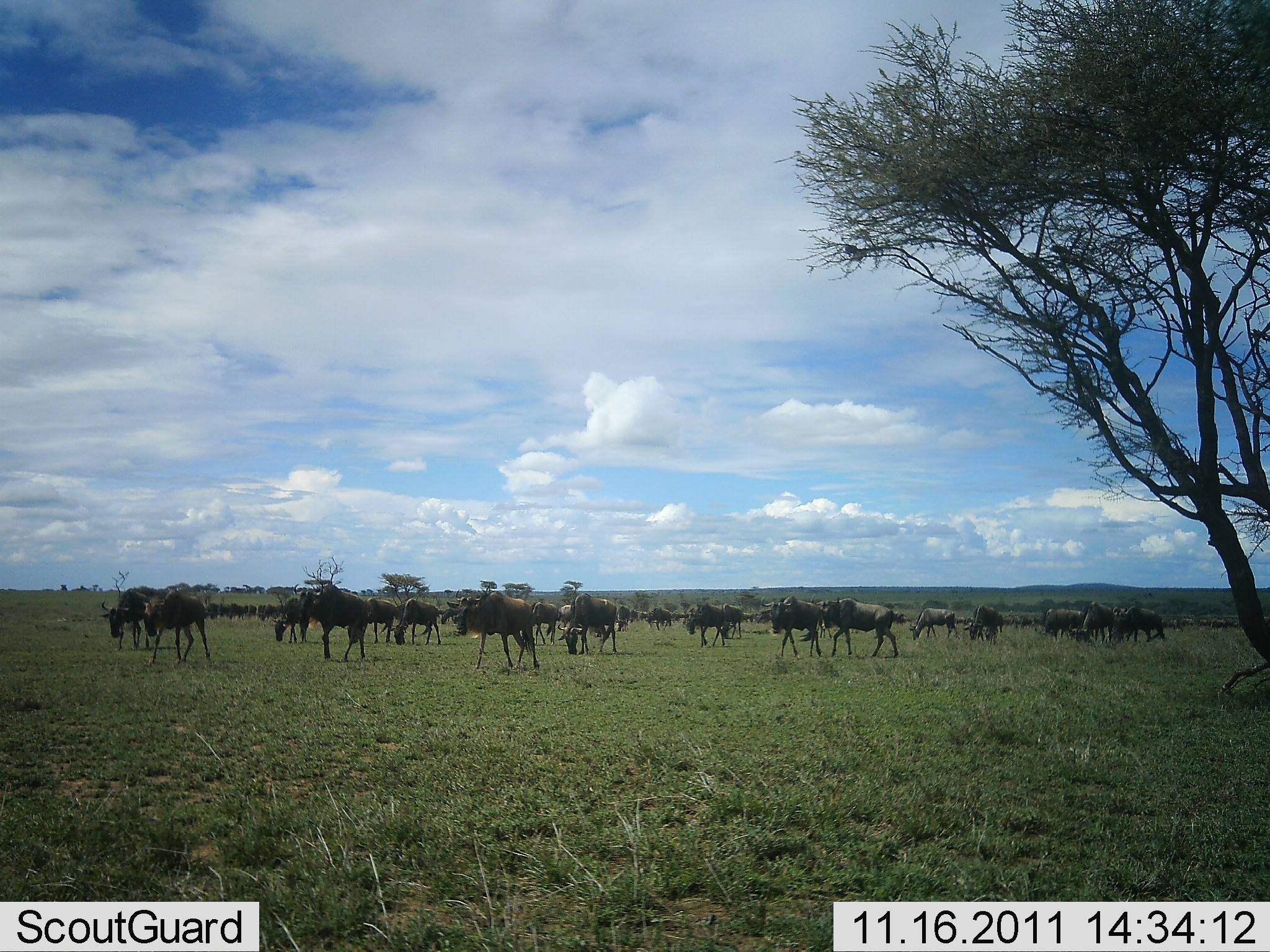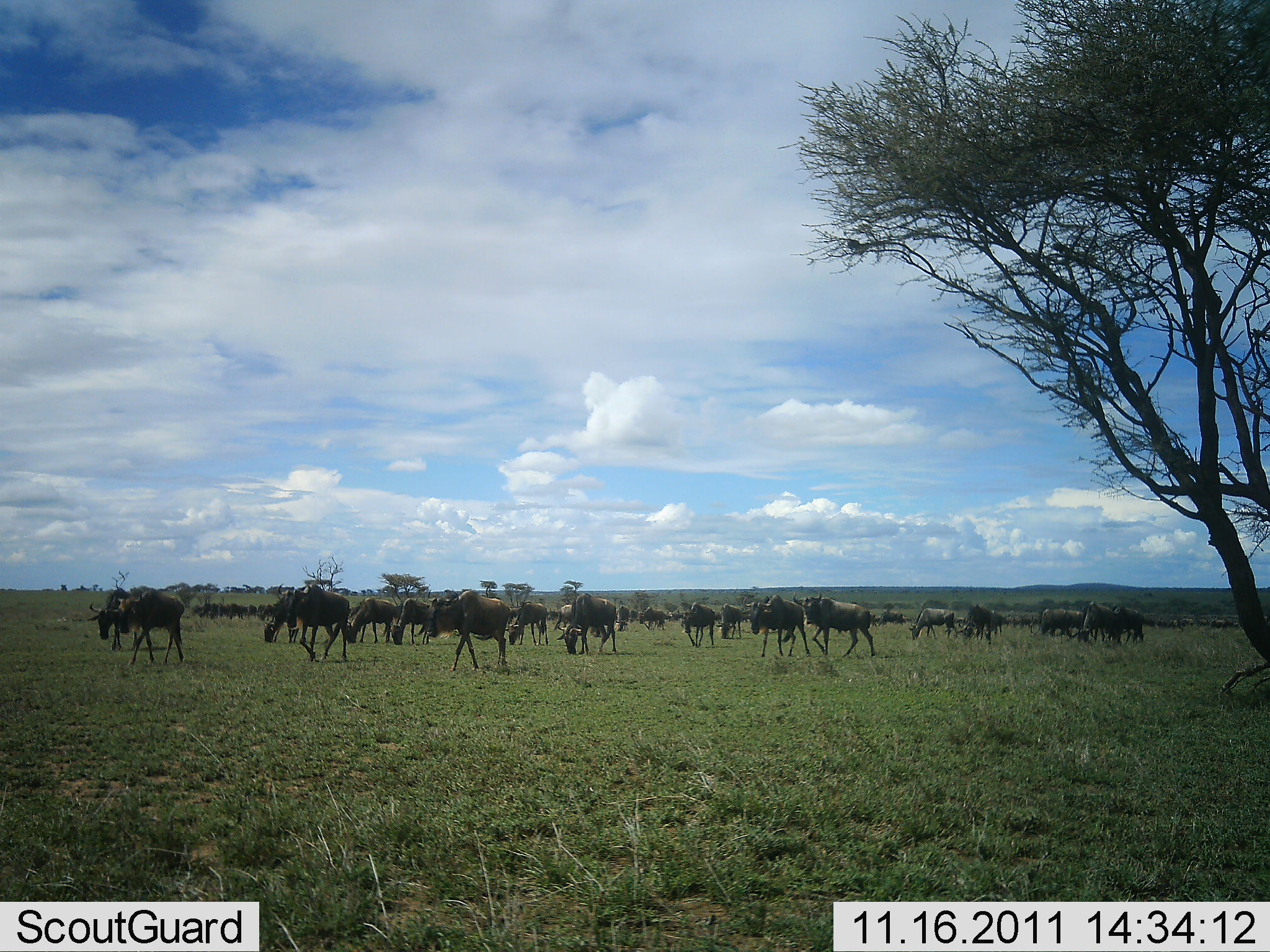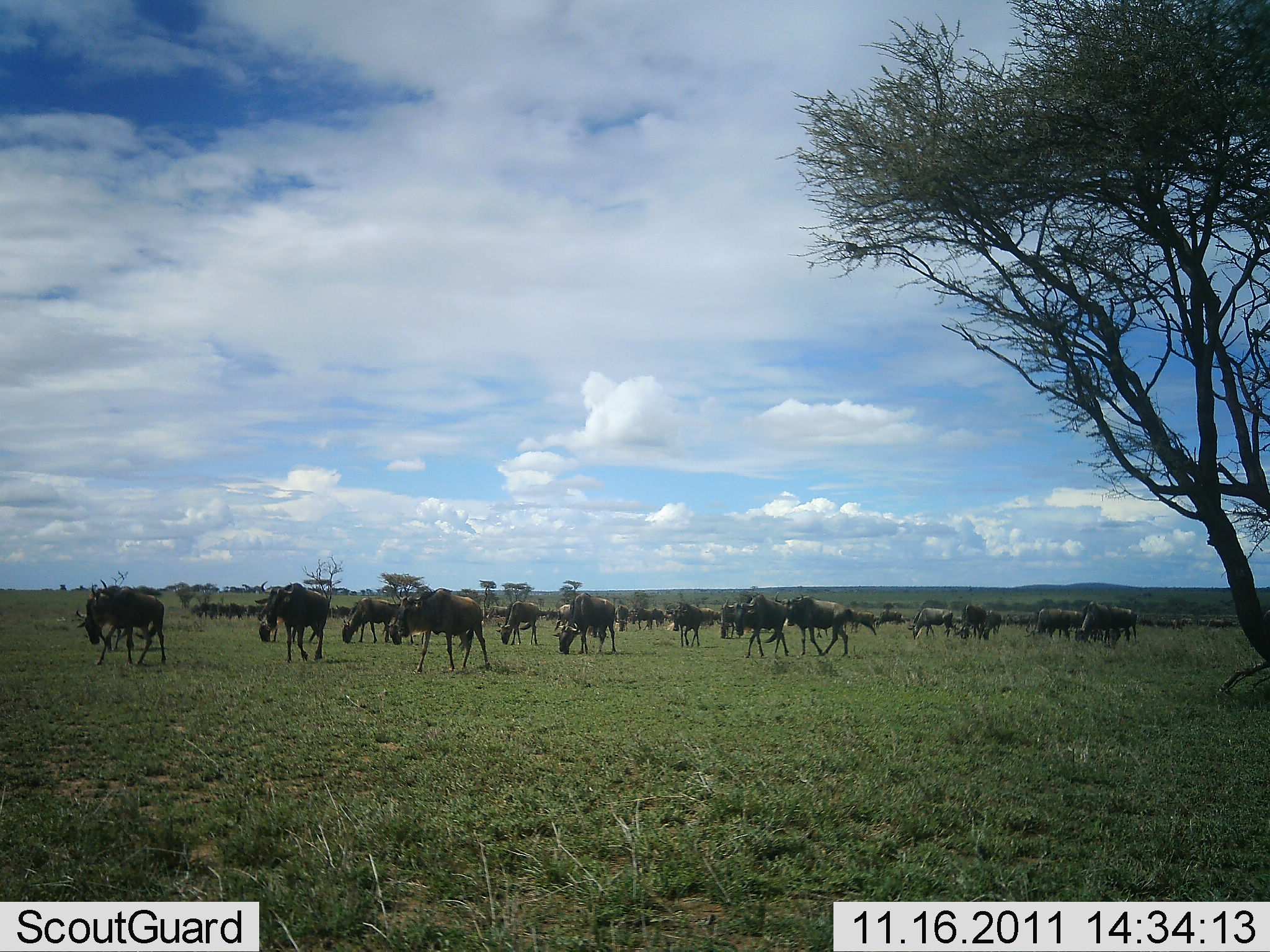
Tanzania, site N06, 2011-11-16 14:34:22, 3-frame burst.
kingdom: Animalia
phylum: Chordata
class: Mammalia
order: Artiodactyla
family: Bovidae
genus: Connochaetes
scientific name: Connochaetes taurinus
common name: blue wildebeest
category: wildebeest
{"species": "wildebeest (blue wildebeest) (Connochaetes taurinus)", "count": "11-50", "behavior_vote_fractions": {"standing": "9%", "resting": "0%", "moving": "91%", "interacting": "0%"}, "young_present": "0%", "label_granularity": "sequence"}